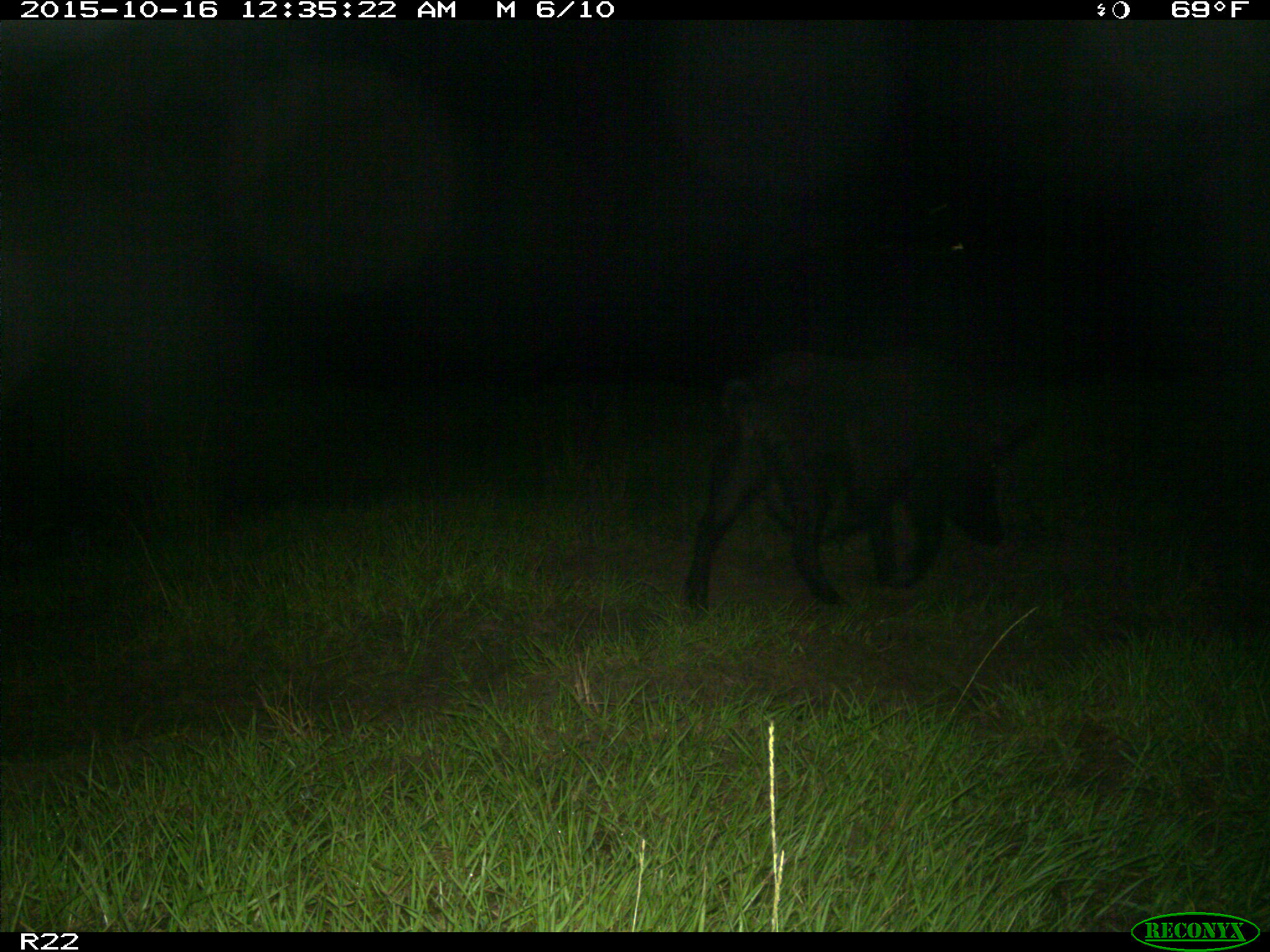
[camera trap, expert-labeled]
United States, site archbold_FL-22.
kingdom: Animalia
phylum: Chordata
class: Mammalia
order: Artiodactyla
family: Suidae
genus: Sus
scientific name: Sus scrofa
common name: wild boar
Sus scrofa (wild boar).